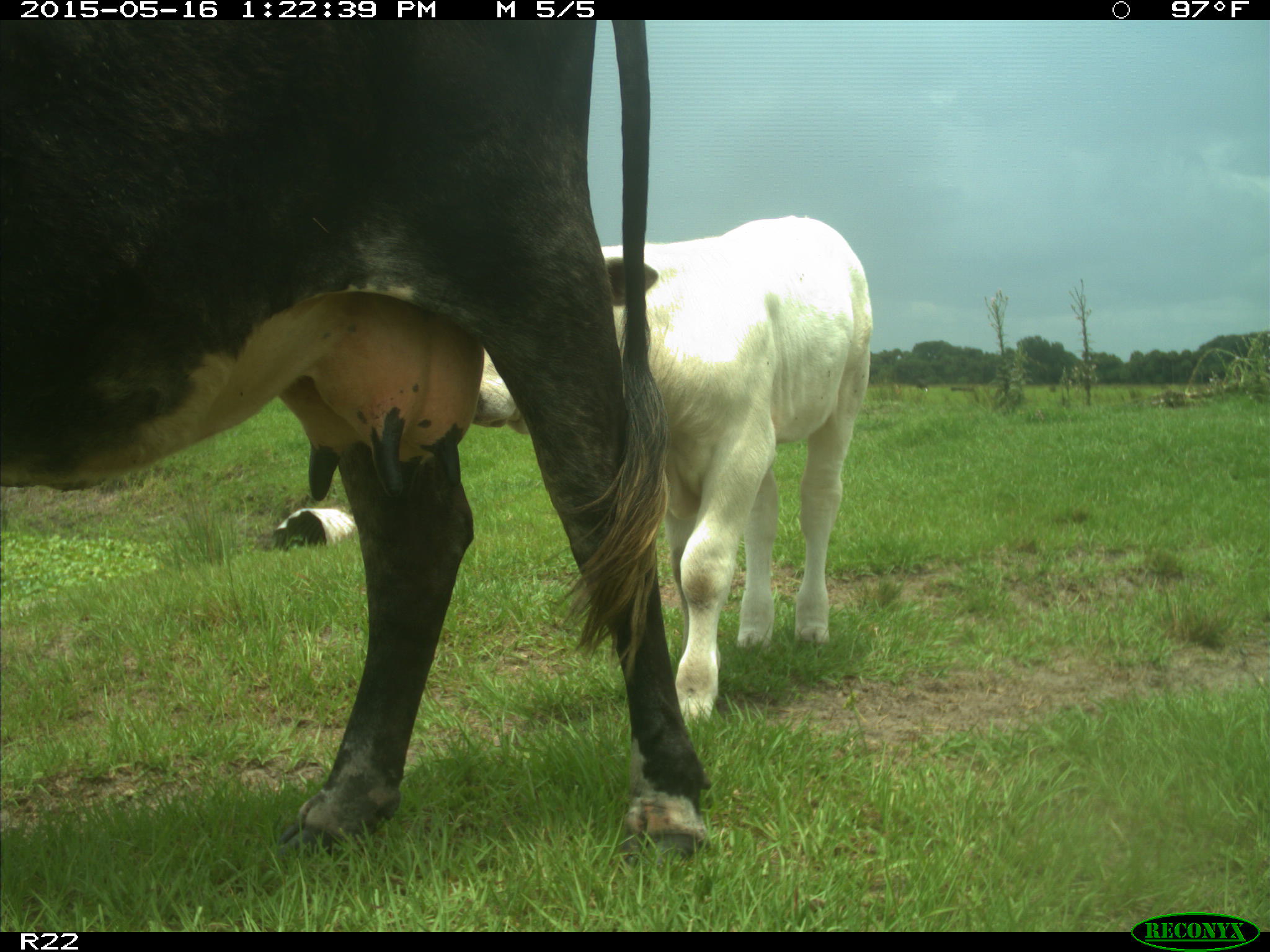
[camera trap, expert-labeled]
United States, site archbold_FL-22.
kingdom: Animalia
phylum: Chordata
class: Mammalia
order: Artiodactyla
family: Bovidae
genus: Bos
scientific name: Bos taurus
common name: domestic cow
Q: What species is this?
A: Bos taurus (domestic cow).